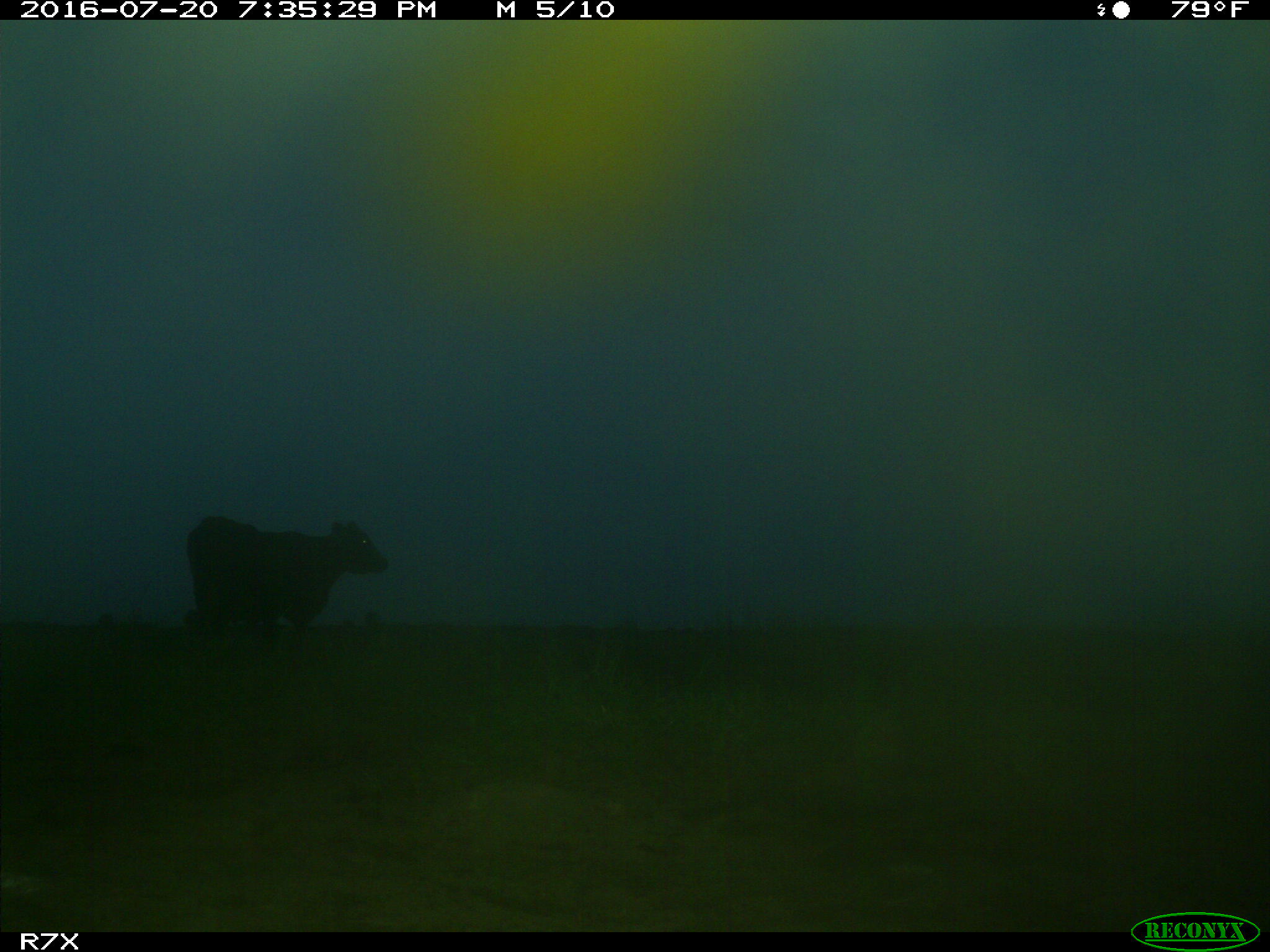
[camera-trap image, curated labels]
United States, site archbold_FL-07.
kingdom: Animalia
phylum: Chordata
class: Mammalia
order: Artiodactyla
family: Bovidae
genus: Bos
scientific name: Bos taurus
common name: domestic cow